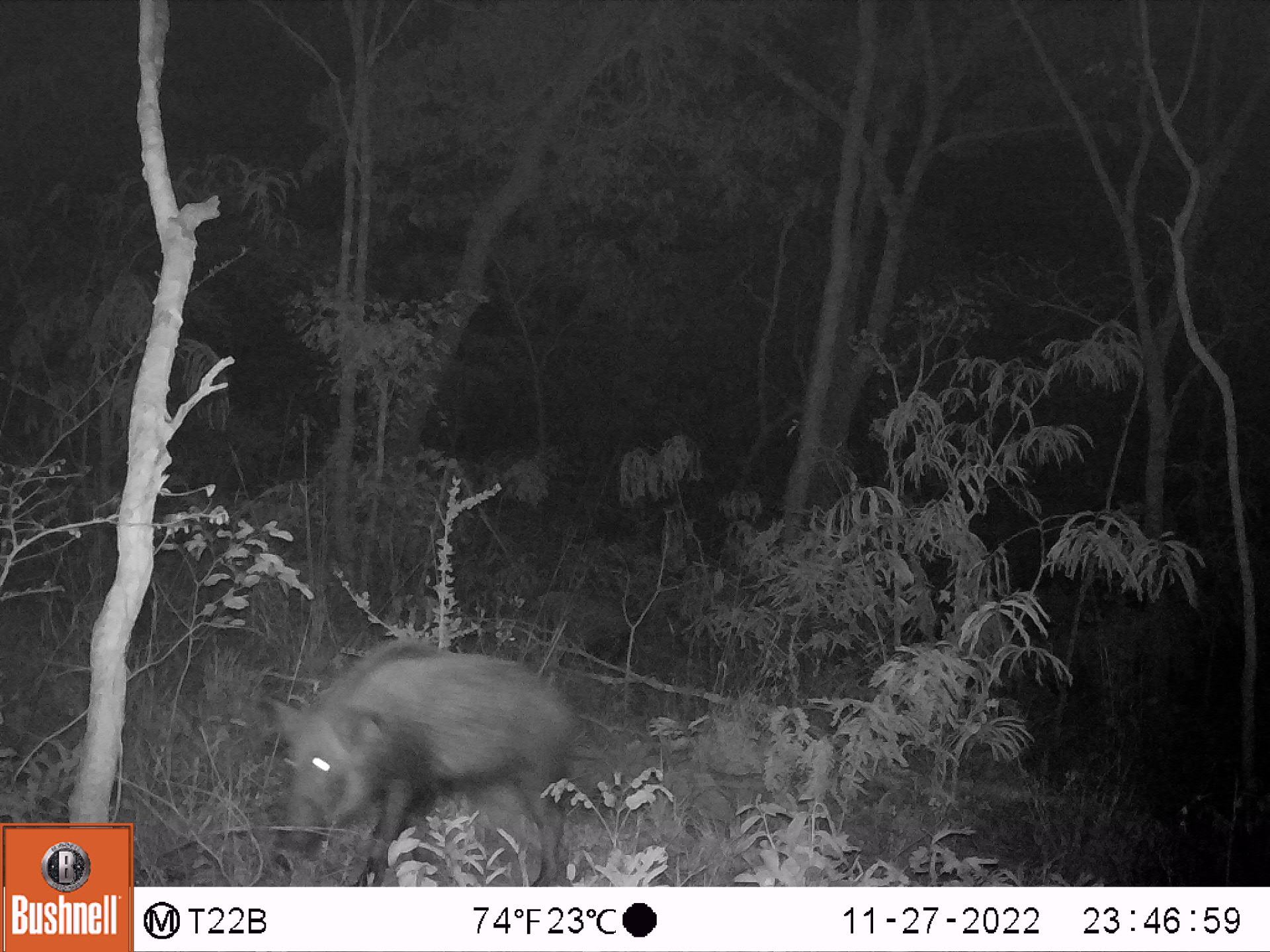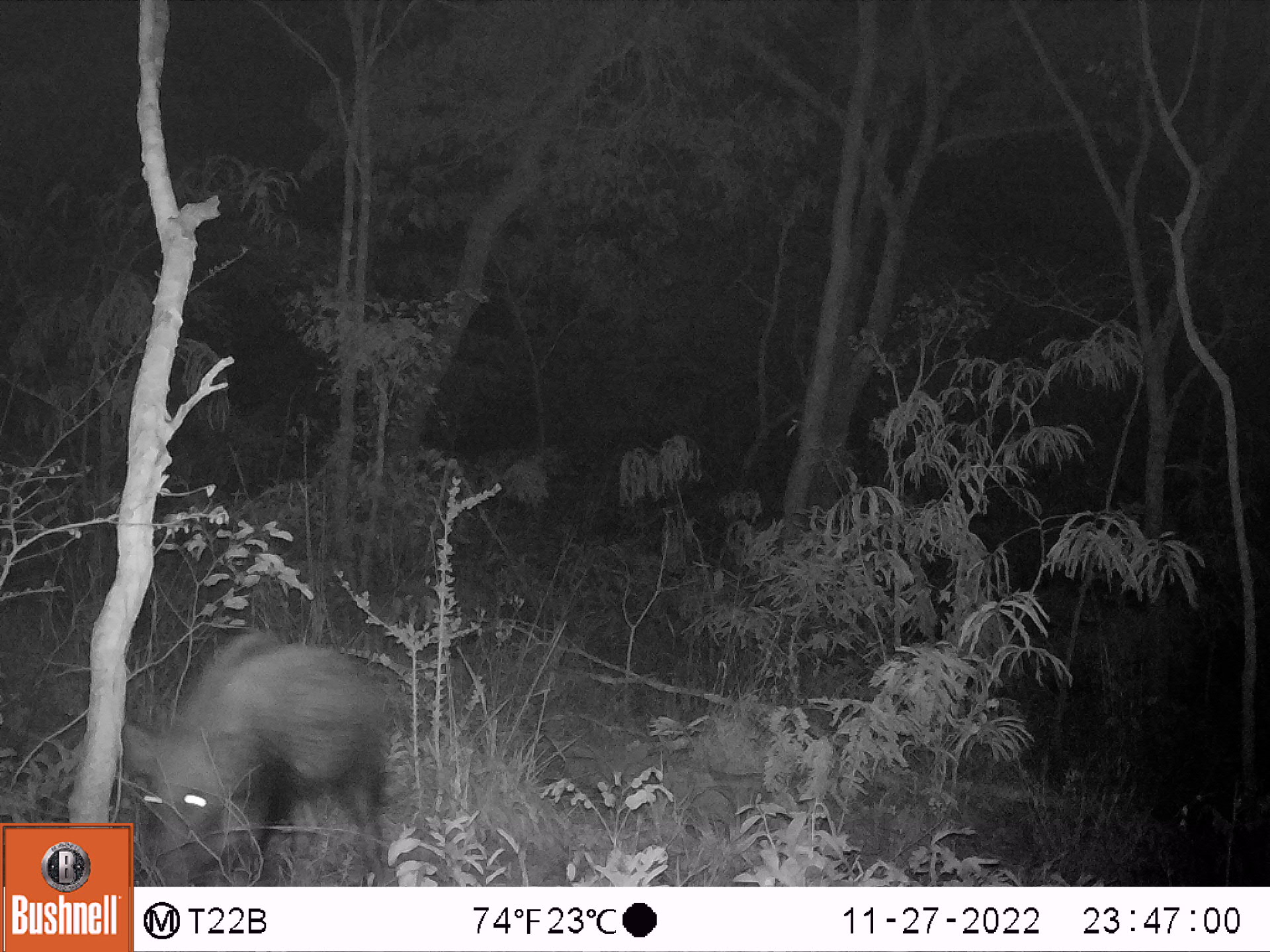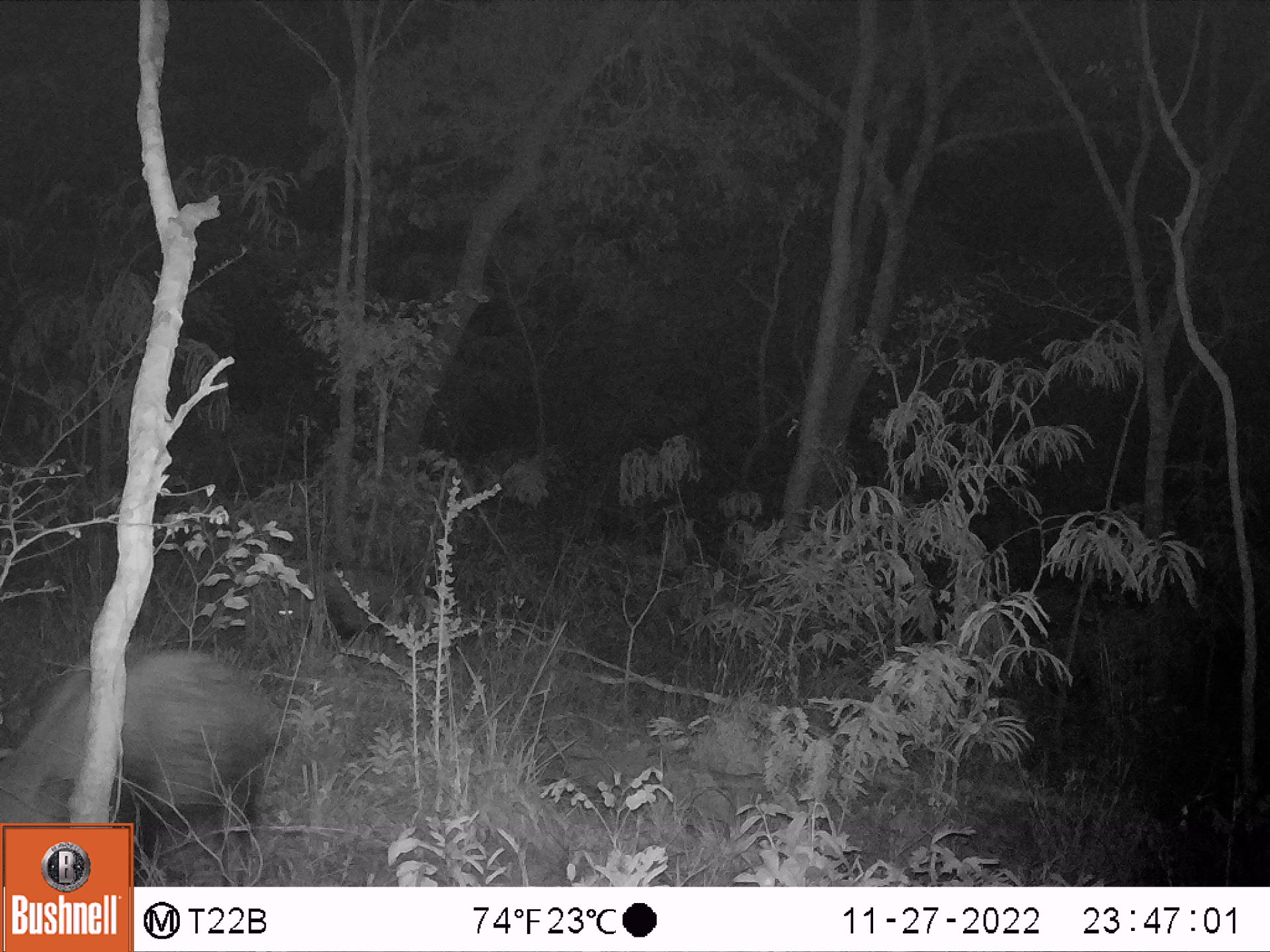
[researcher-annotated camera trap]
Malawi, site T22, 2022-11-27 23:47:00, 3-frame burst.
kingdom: Animalia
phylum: Chordata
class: Mammalia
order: Artiodactyla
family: Suidae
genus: Potamochoerus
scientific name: Potamochoerus larvatus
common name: bushpig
Bushpig (Potamochoerus larvatus), count 2.